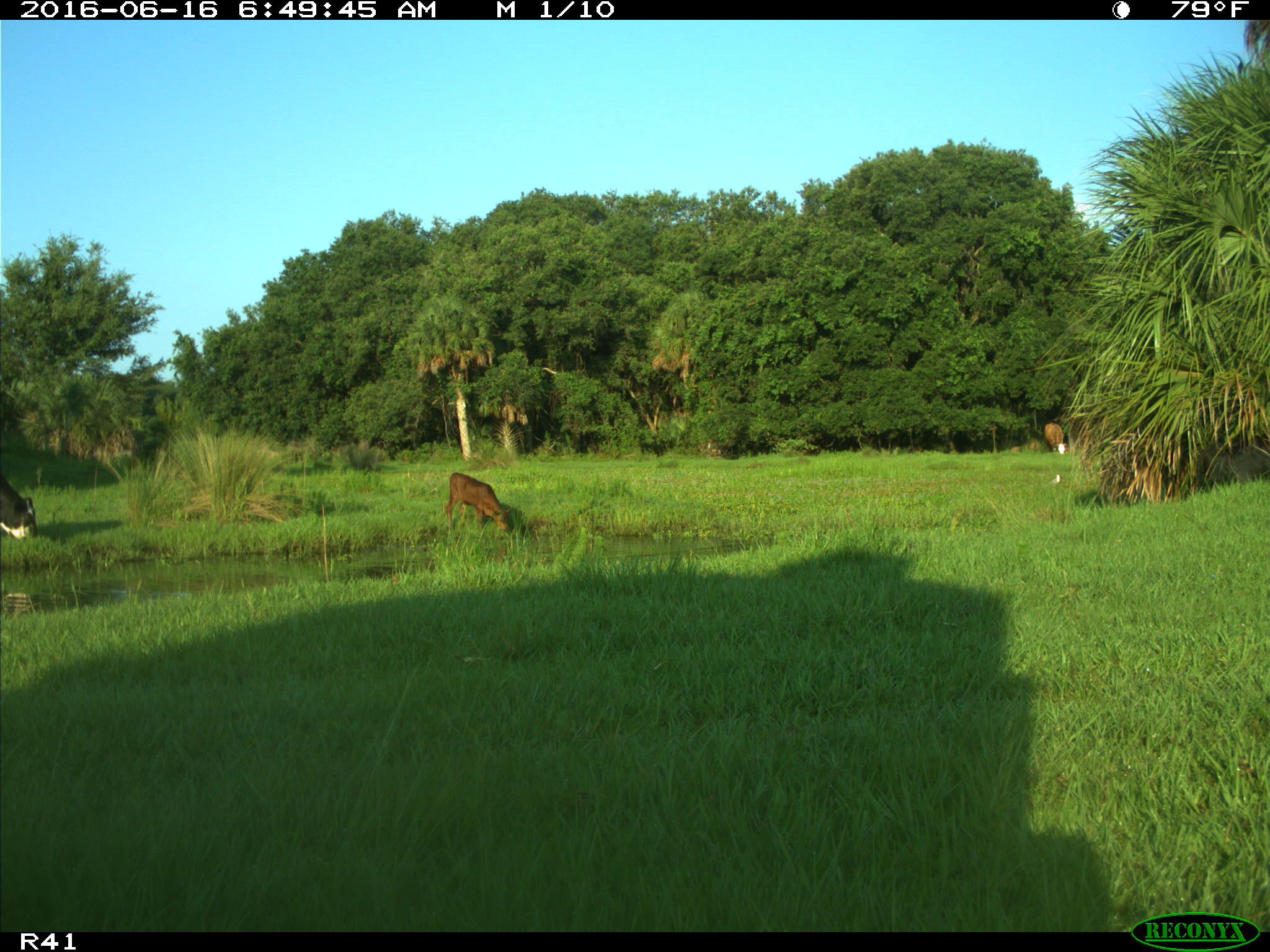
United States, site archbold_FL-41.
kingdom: Animalia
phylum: Chordata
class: Mammalia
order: Artiodactyla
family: Bovidae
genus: Bos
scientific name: Bos taurus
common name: domestic cow